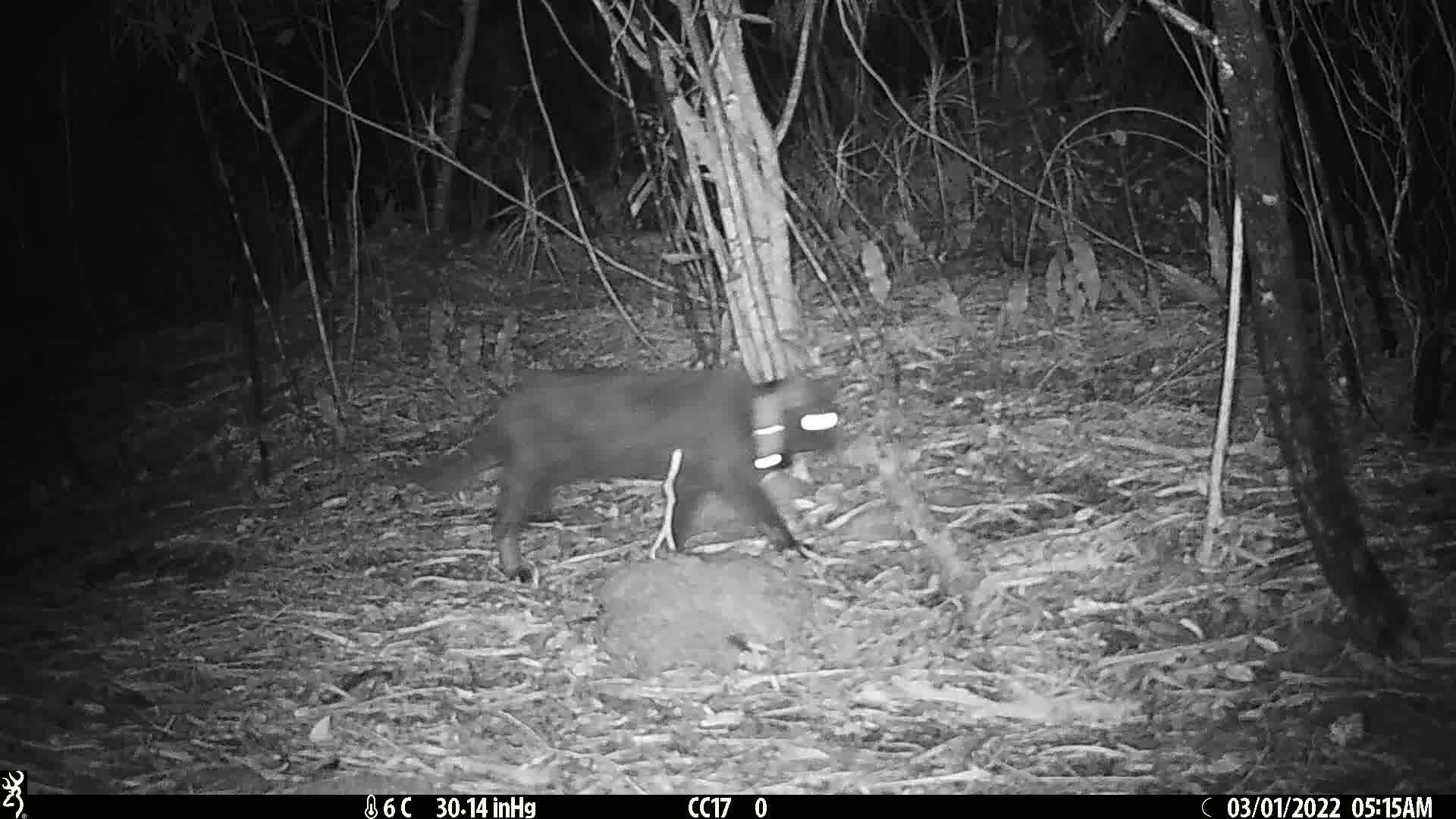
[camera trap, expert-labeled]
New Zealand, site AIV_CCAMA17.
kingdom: Animalia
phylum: Chordata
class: Mammalia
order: Carnivora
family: Felidae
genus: Felis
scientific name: Felis catus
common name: domestic cat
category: cat